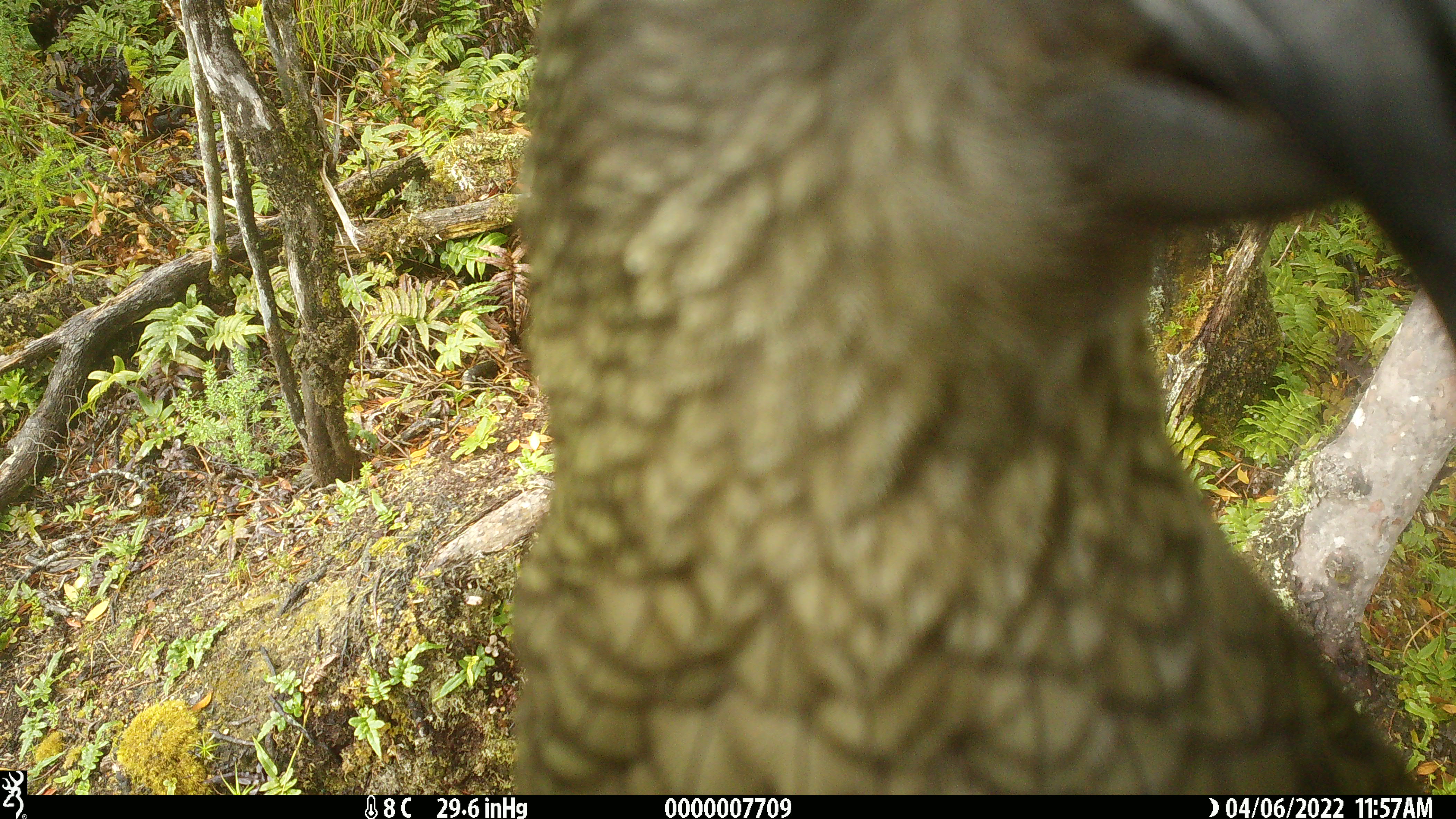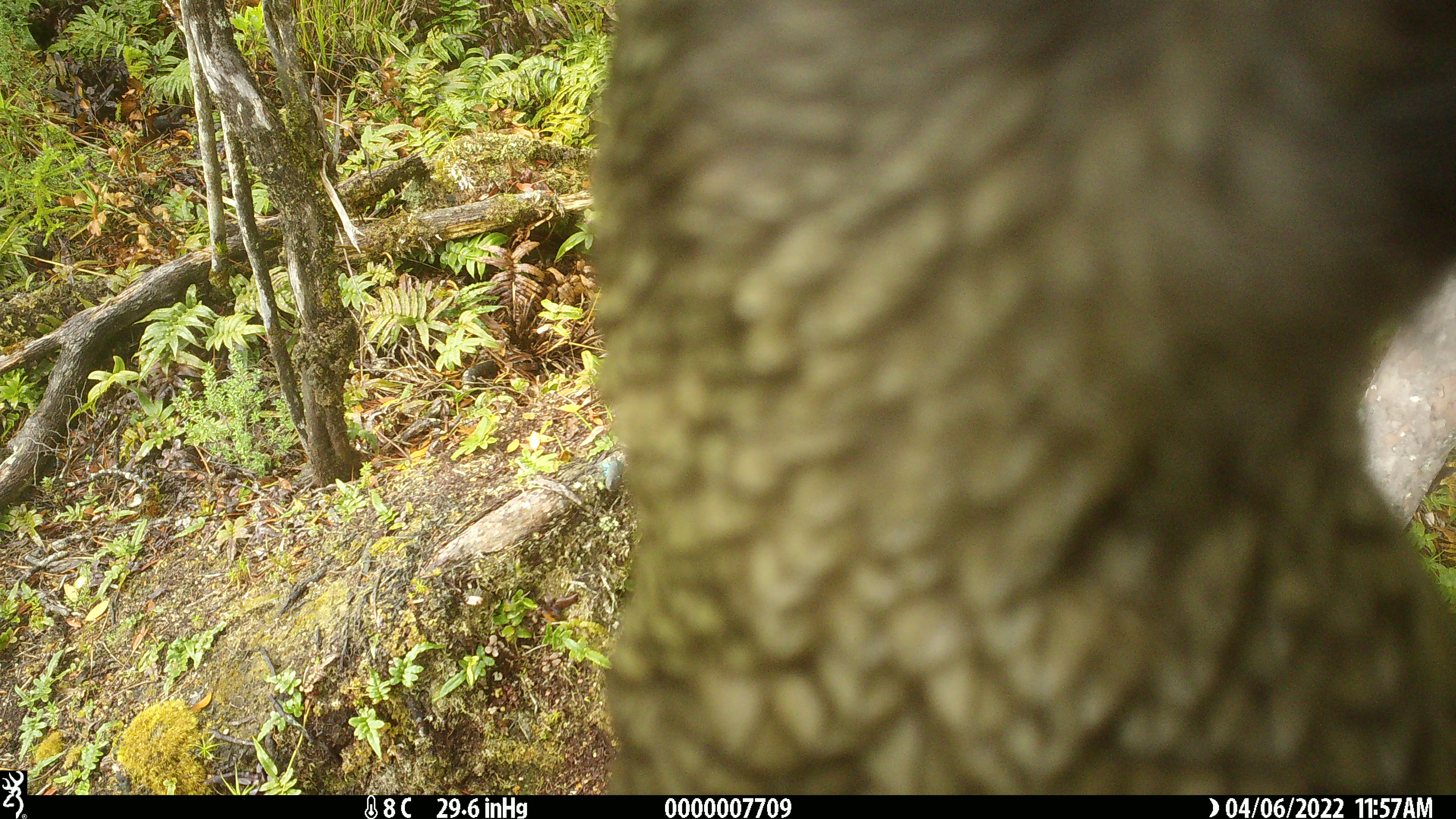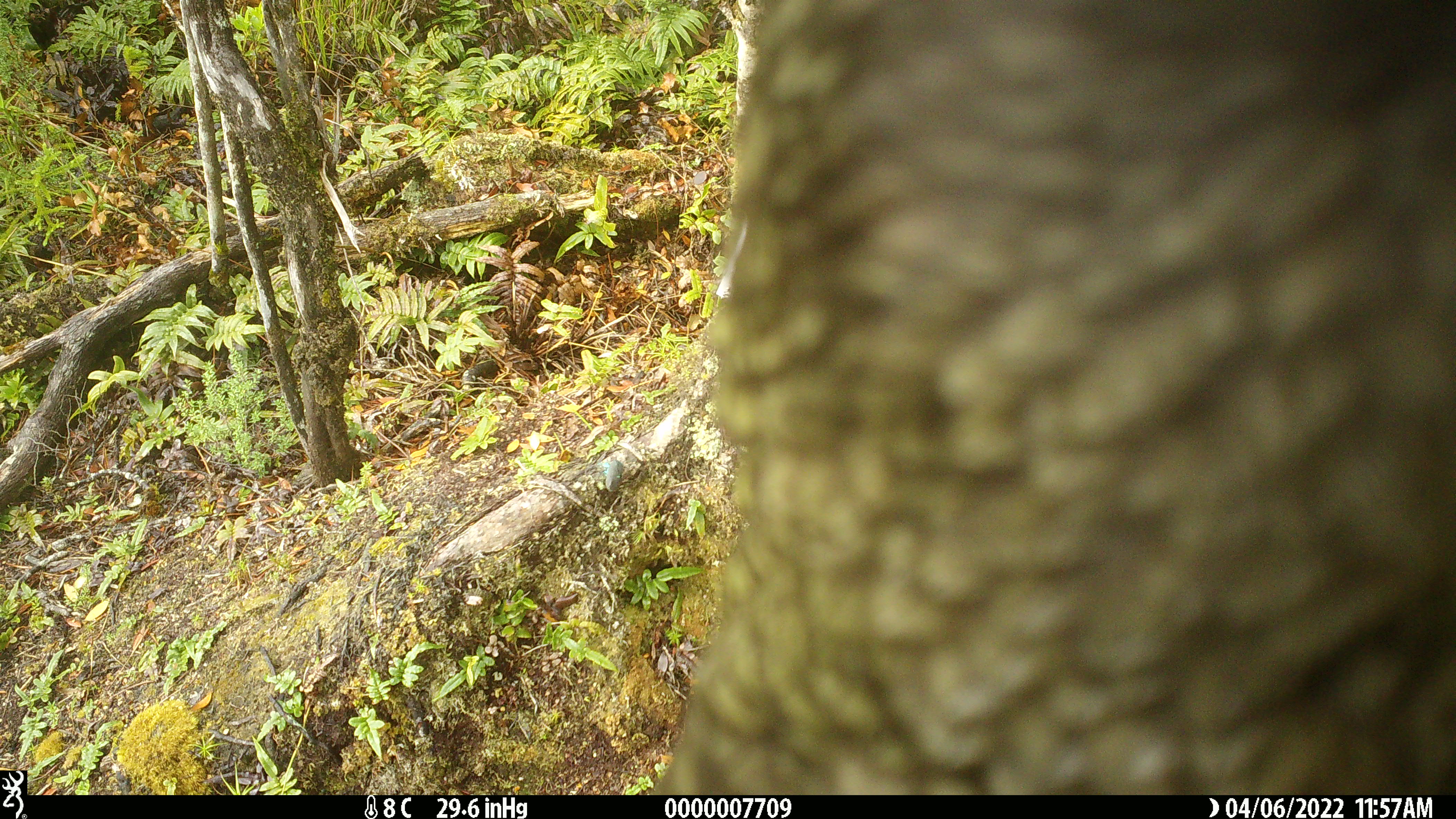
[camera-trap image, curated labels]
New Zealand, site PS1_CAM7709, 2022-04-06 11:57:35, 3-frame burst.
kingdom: Animalia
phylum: Chordata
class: Aves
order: Psittaciformes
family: Strigopidae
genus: Nestor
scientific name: Nestor notabilis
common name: kea